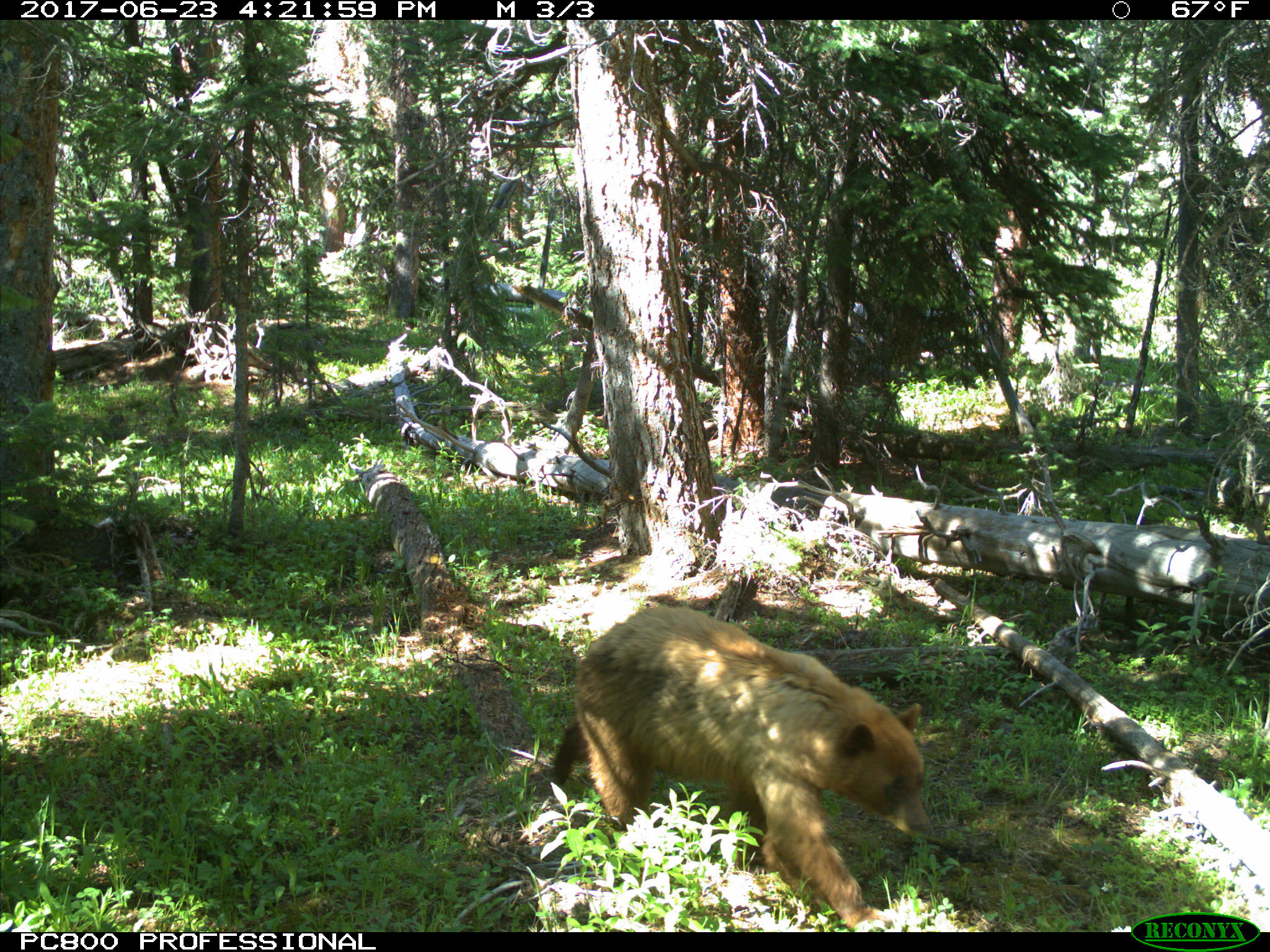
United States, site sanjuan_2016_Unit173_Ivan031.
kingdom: Animalia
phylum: Chordata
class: Mammalia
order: Carnivora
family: Ursidae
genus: Ursus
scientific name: Ursus americanus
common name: american black bear